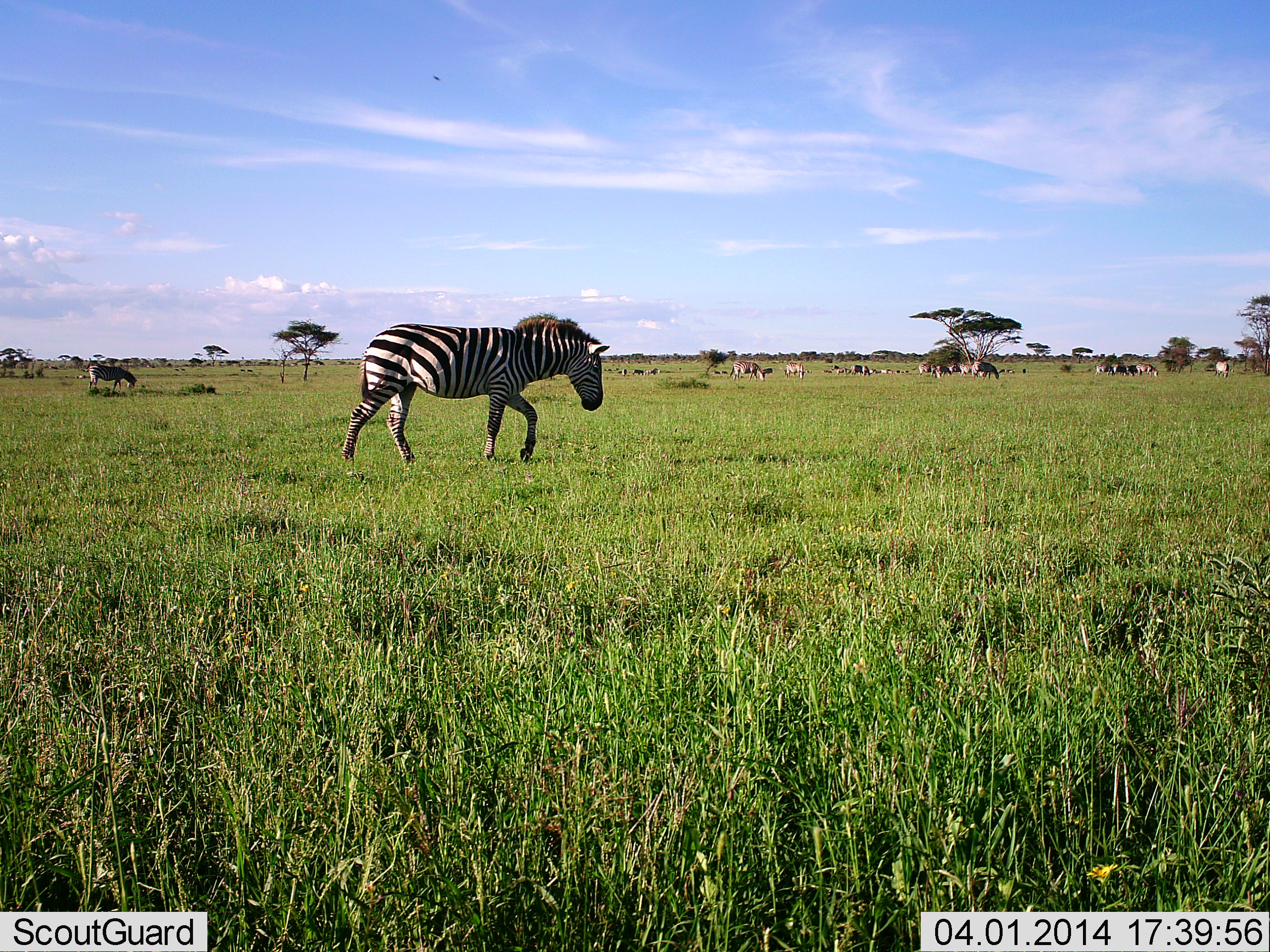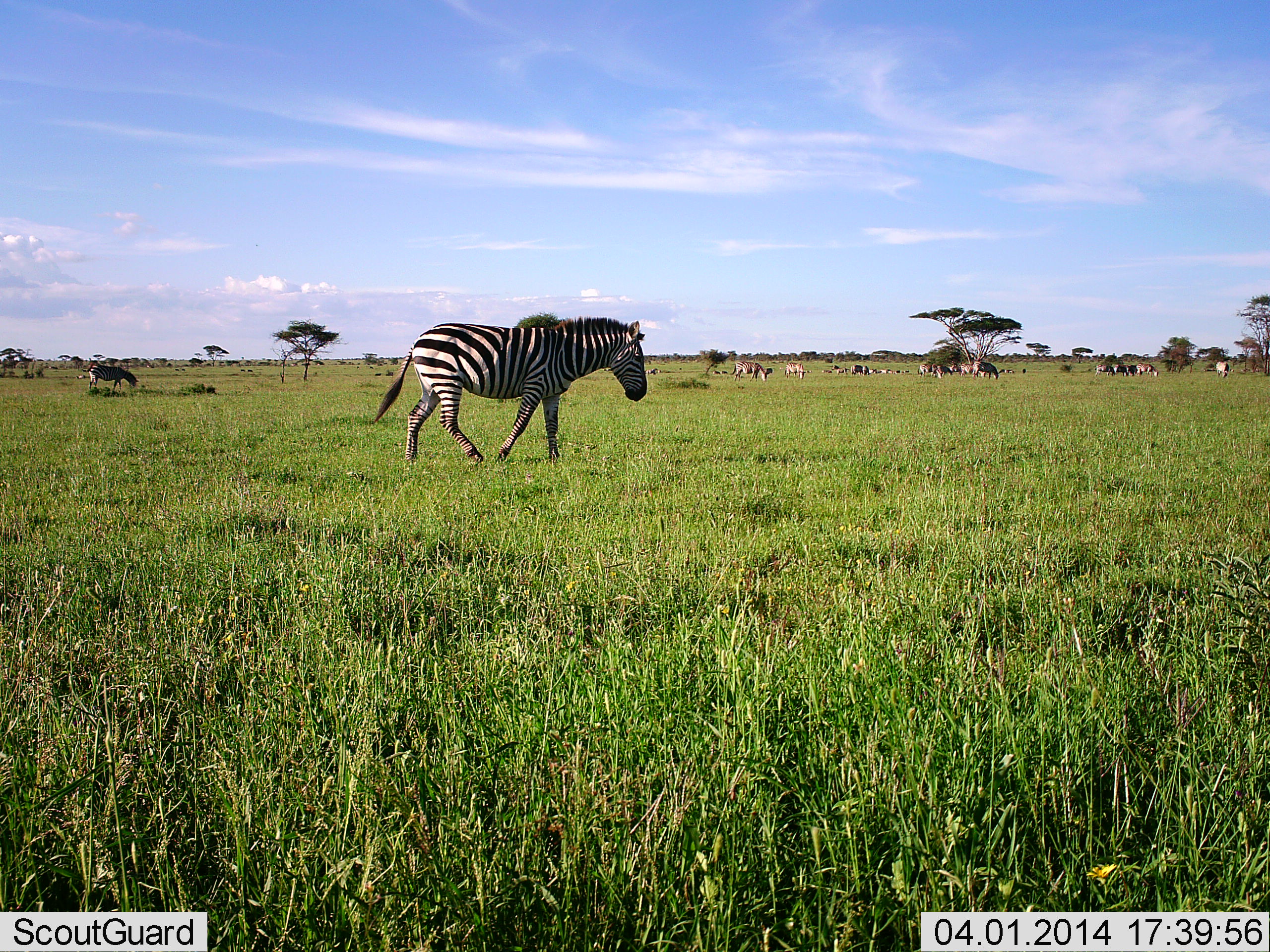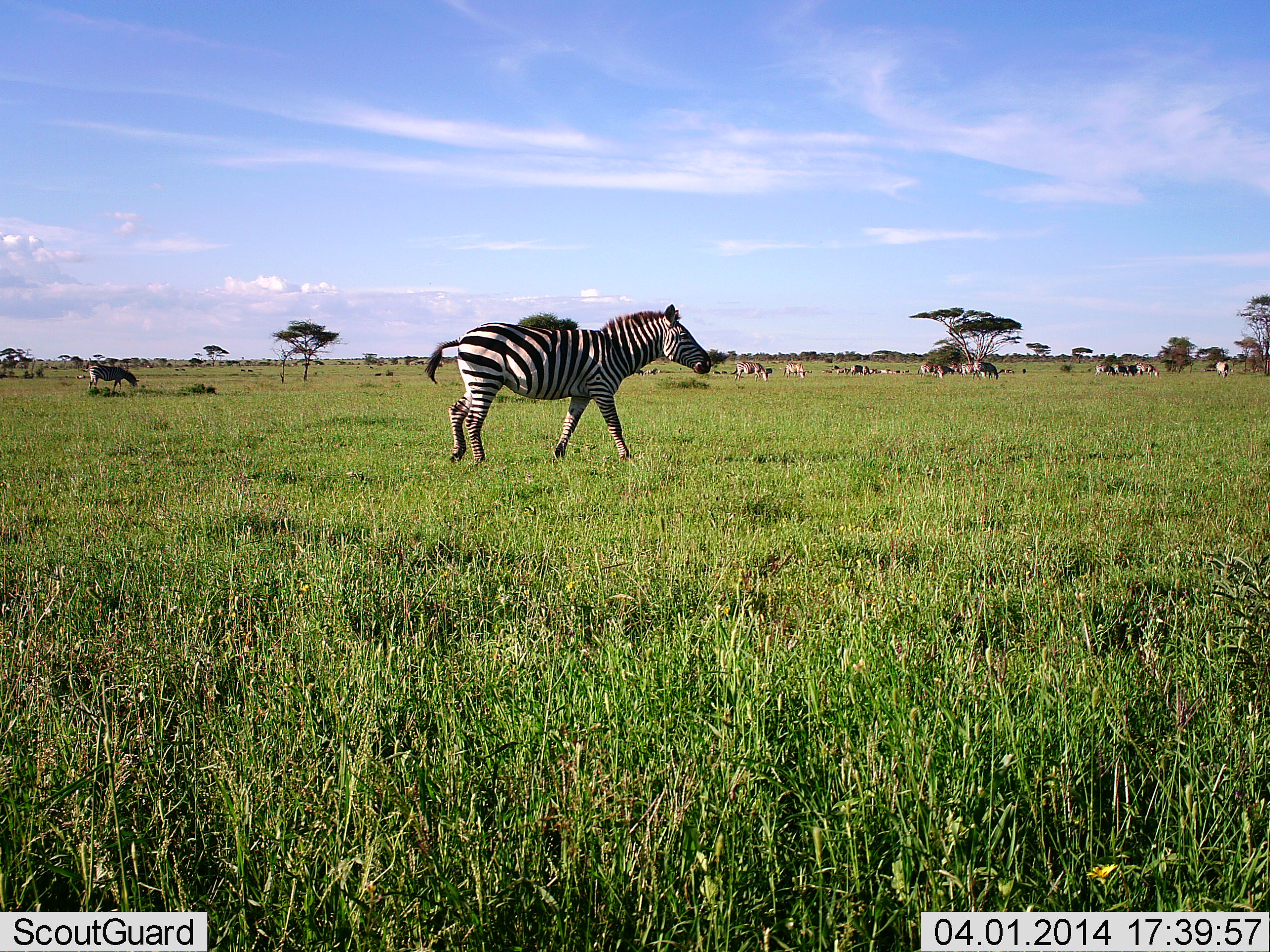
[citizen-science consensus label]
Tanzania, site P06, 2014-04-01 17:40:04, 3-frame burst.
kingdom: Animalia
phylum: Chordata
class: Mammalia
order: Perissodactyla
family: Equidae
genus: Equus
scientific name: Equus quagga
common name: plains zebra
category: zebra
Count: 2.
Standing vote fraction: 12%.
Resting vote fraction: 0%.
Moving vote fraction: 88%.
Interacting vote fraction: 0%.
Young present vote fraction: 0%.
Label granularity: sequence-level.